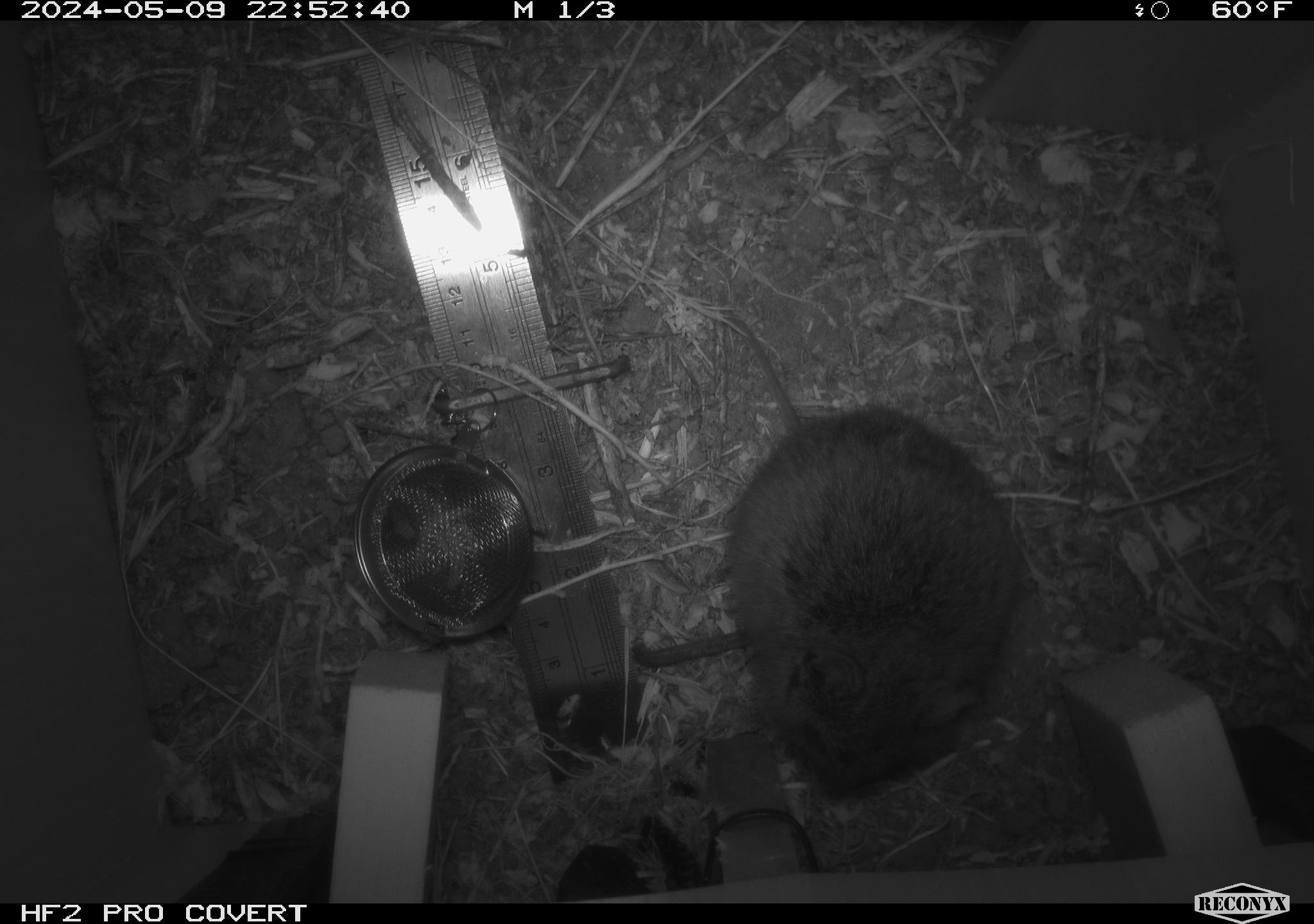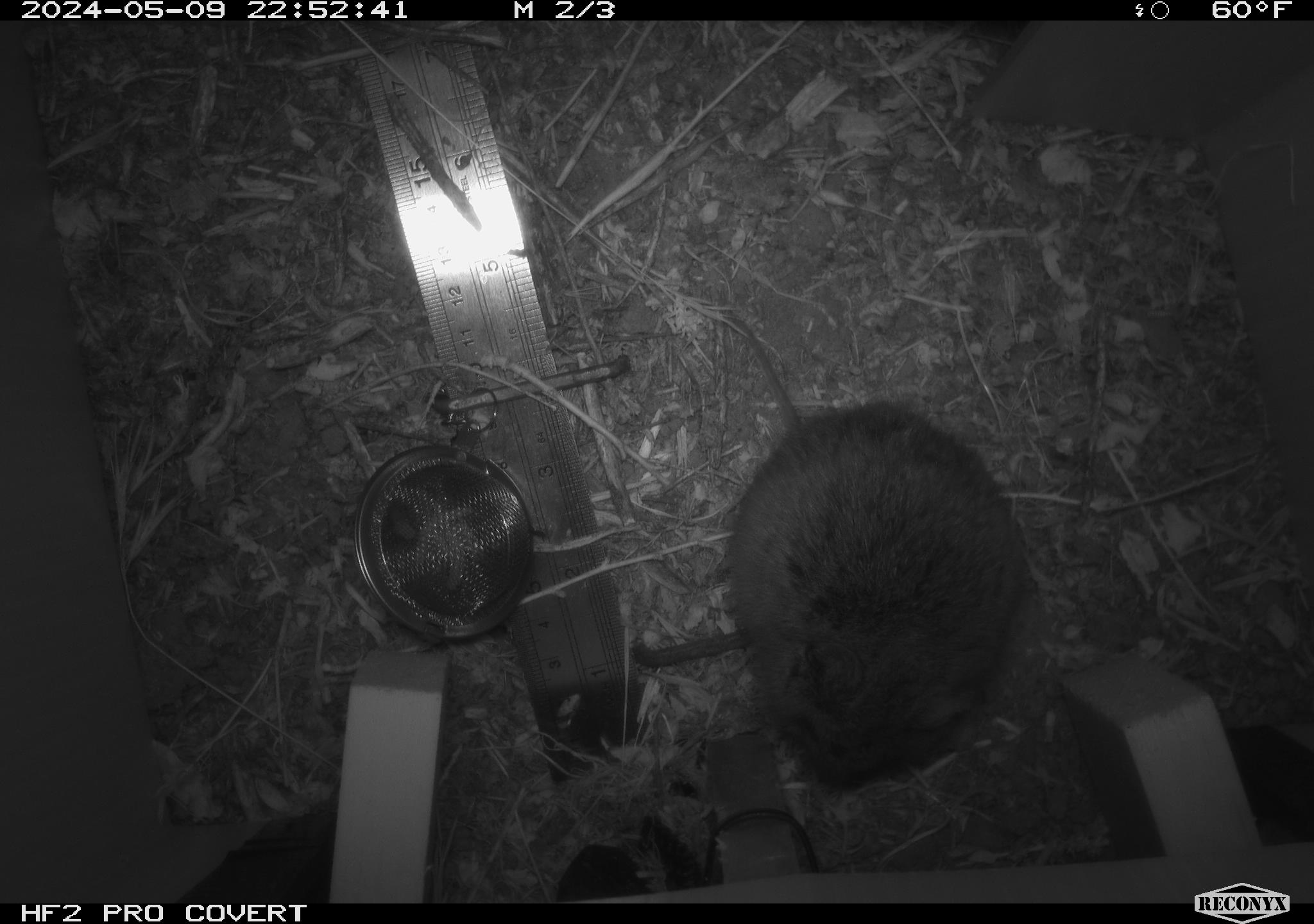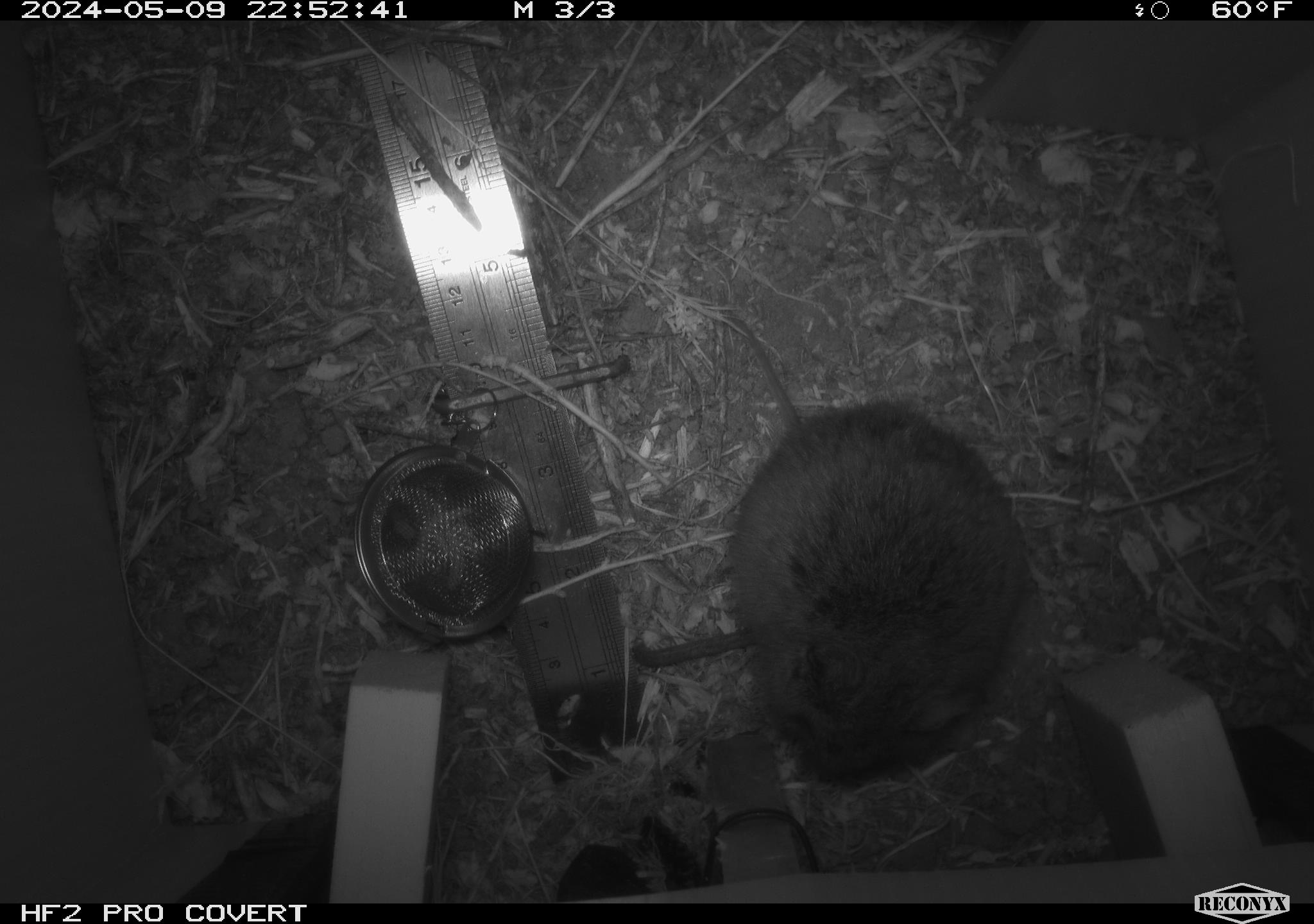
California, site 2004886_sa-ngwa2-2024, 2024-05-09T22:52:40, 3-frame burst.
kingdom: Animalia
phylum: Chordata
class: Mammalia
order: Rodentia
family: Cricetidae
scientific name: Arvicolinae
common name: voles, lemmings, and muskrats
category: arvicolinae subfamily